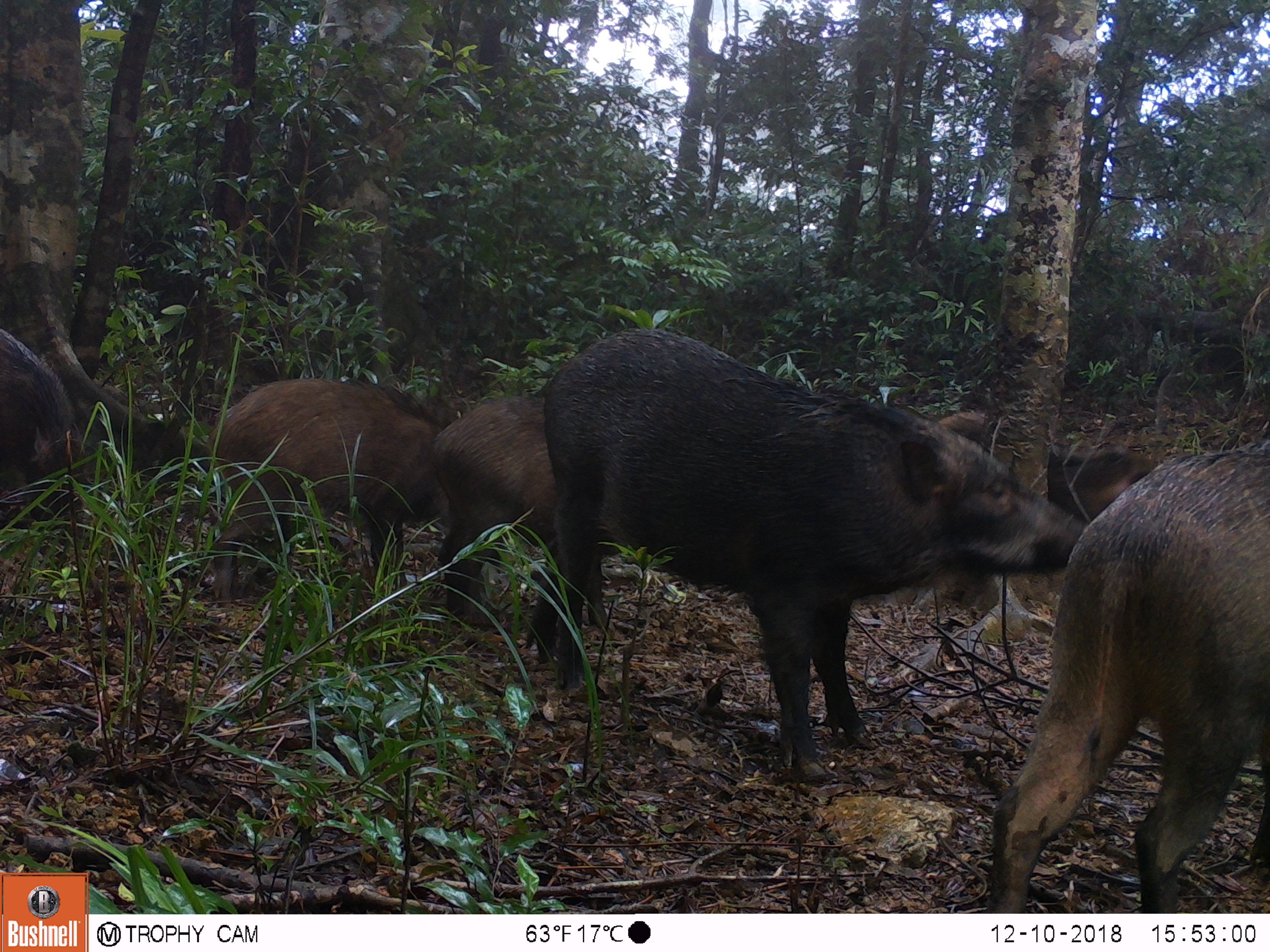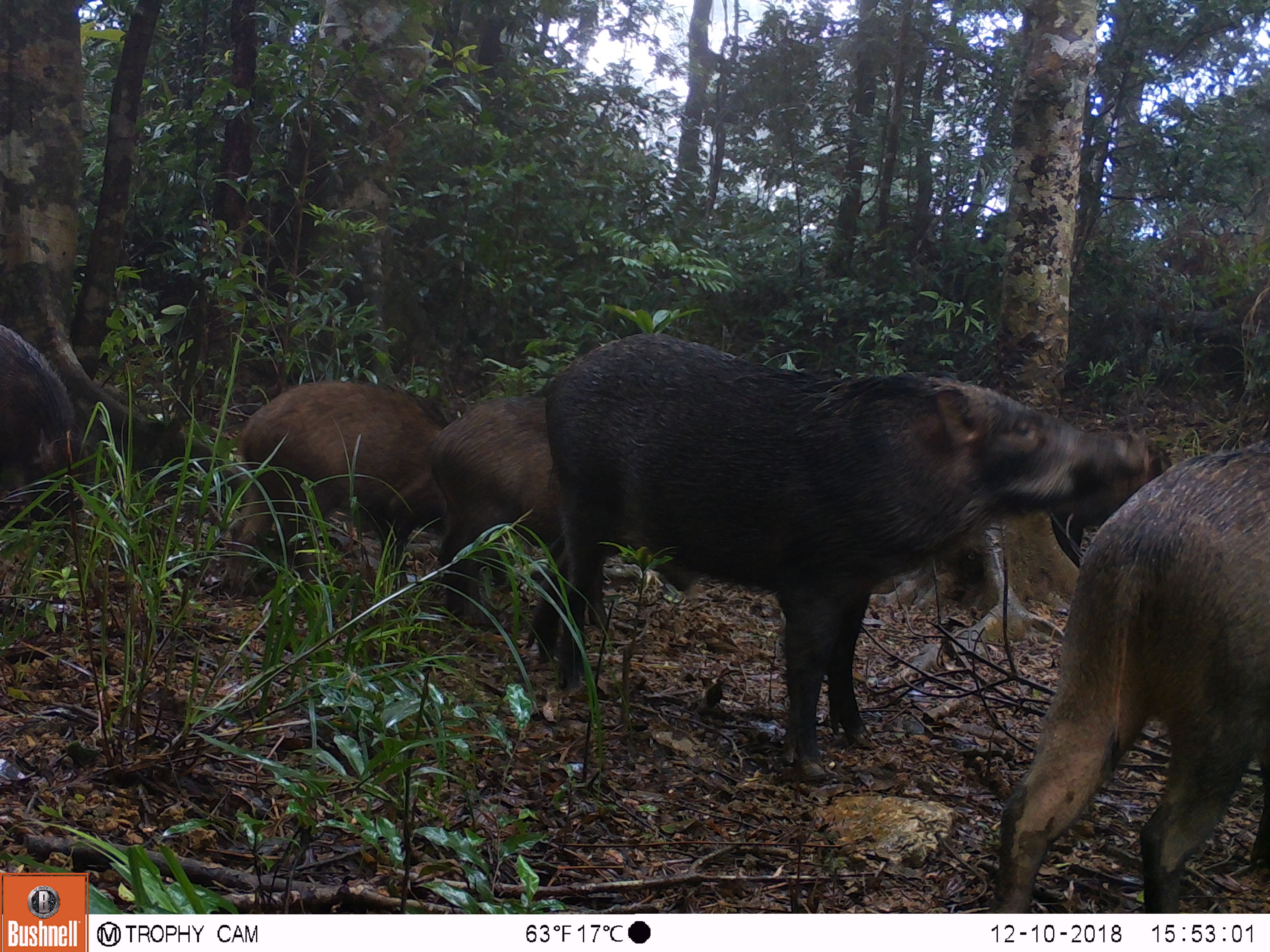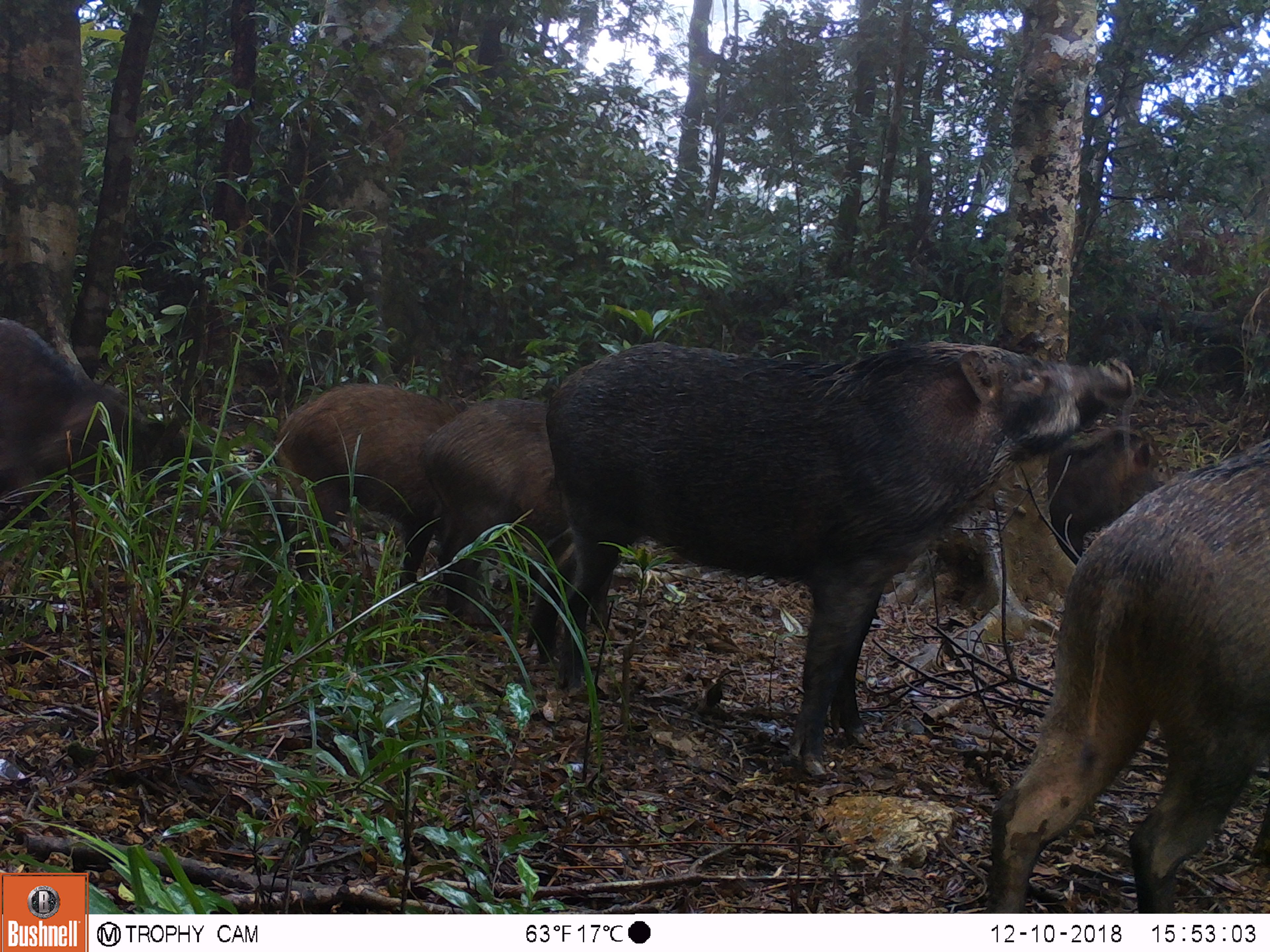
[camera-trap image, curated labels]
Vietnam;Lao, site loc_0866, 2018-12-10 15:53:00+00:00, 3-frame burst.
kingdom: Animalia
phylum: Chordata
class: Mammalia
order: Artiodactyla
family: Suidae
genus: Sus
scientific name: Sus scrofa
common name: eurasian wild pig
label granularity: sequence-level